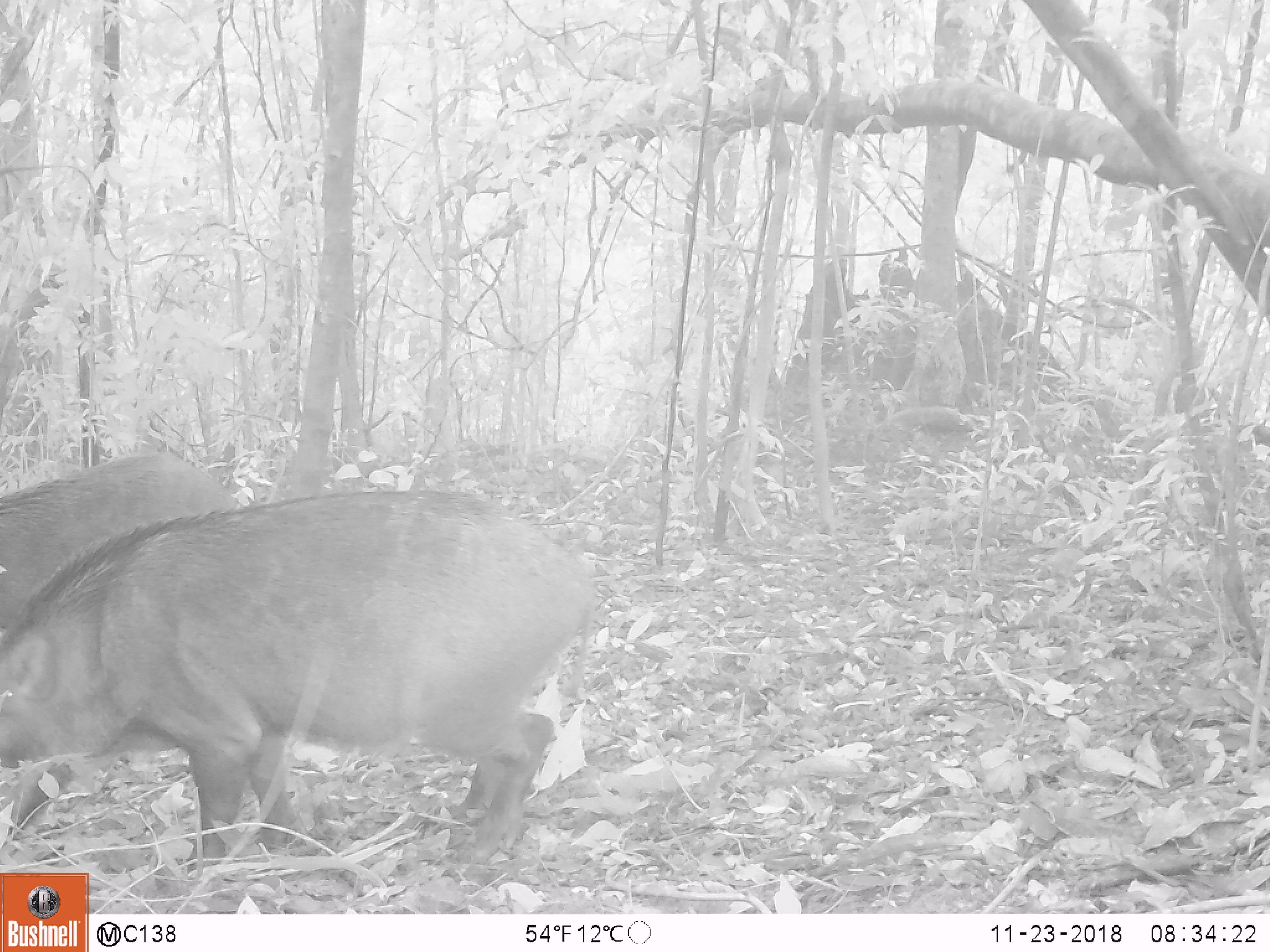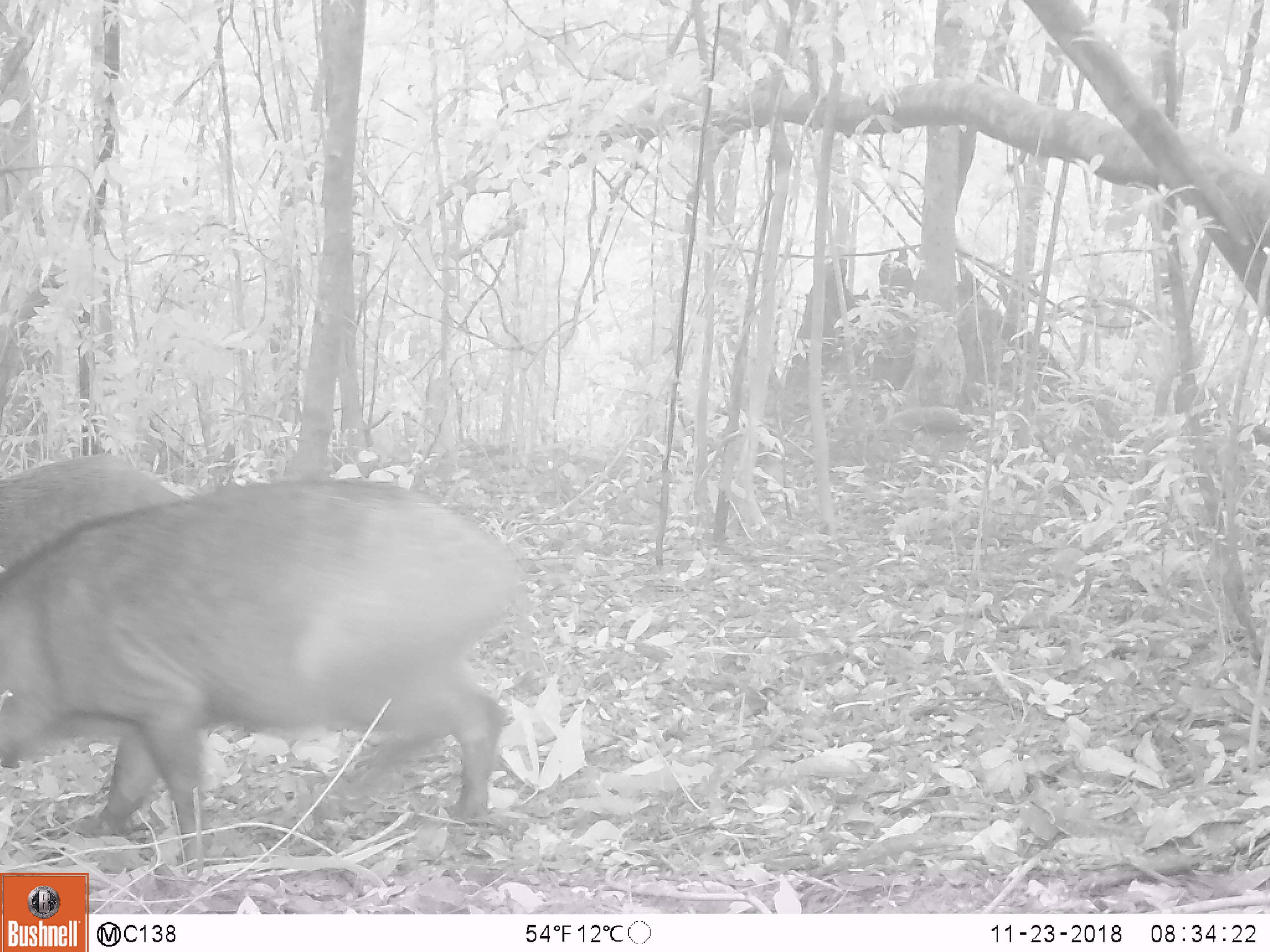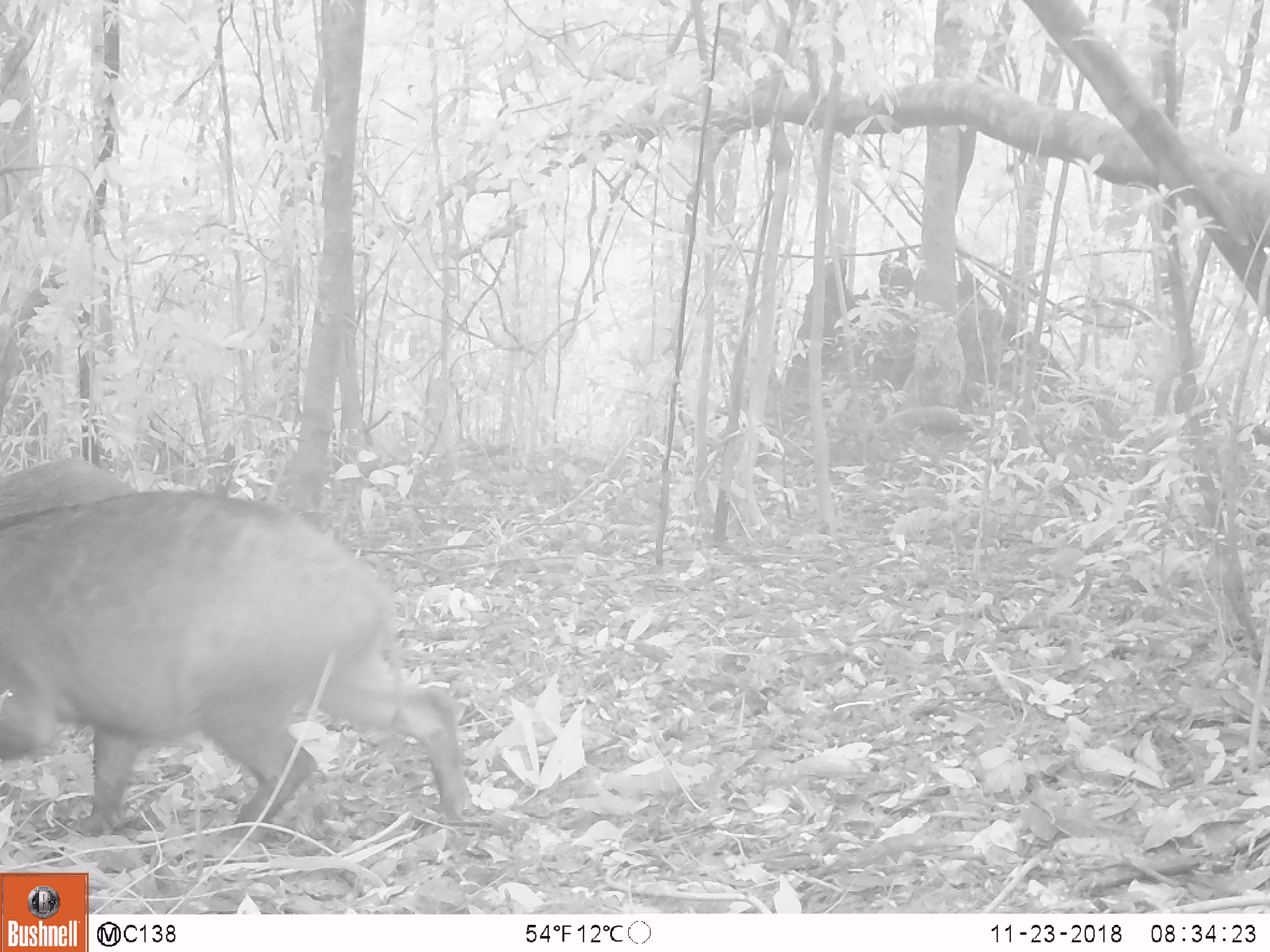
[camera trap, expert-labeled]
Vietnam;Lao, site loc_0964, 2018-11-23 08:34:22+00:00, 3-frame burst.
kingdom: Animalia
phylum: Chordata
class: Mammalia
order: Artiodactyla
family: Suidae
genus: Sus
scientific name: Sus scrofa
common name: eurasian wild pig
Eurasian wild pig (Sus scrofa). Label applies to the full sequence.